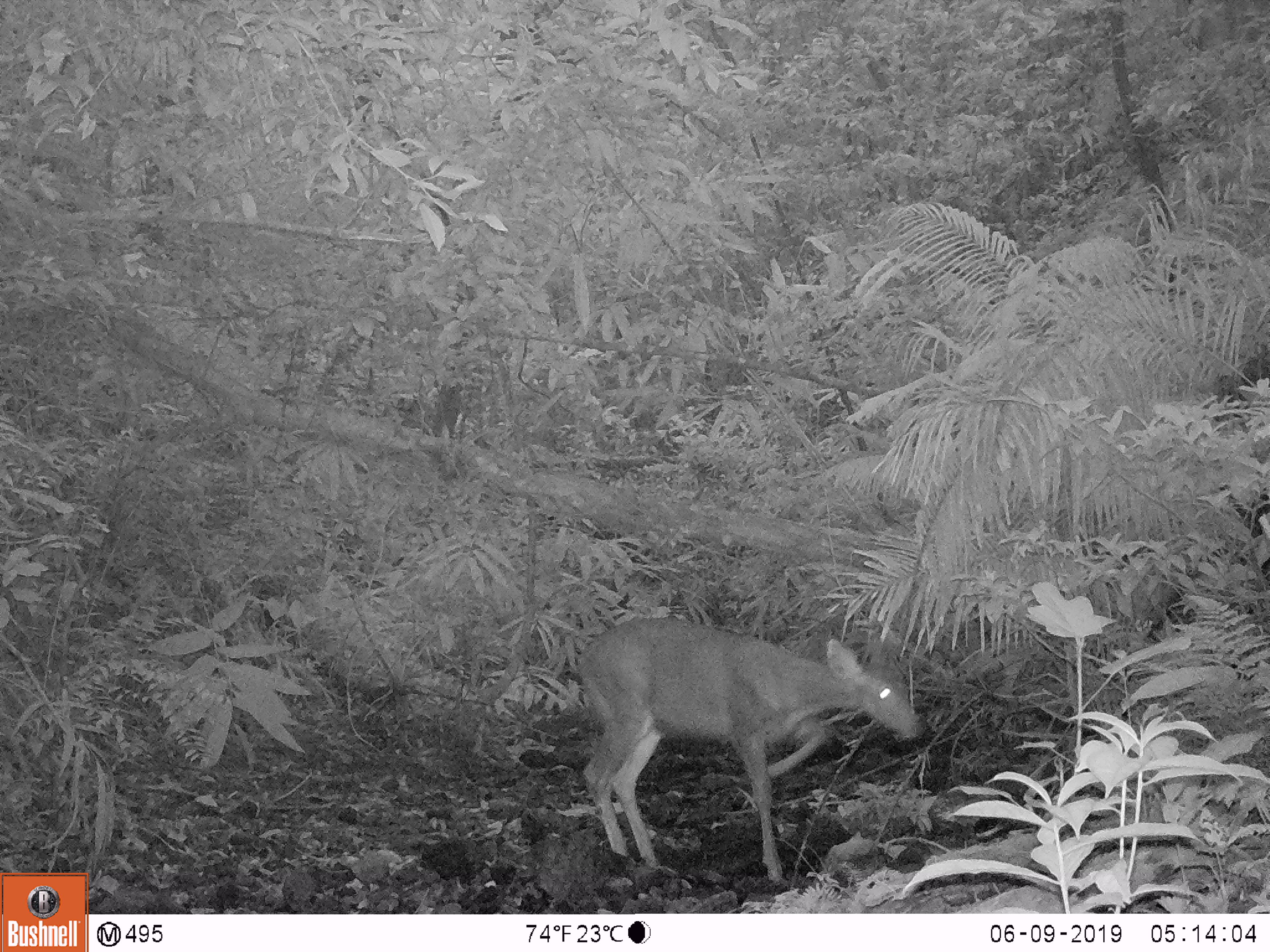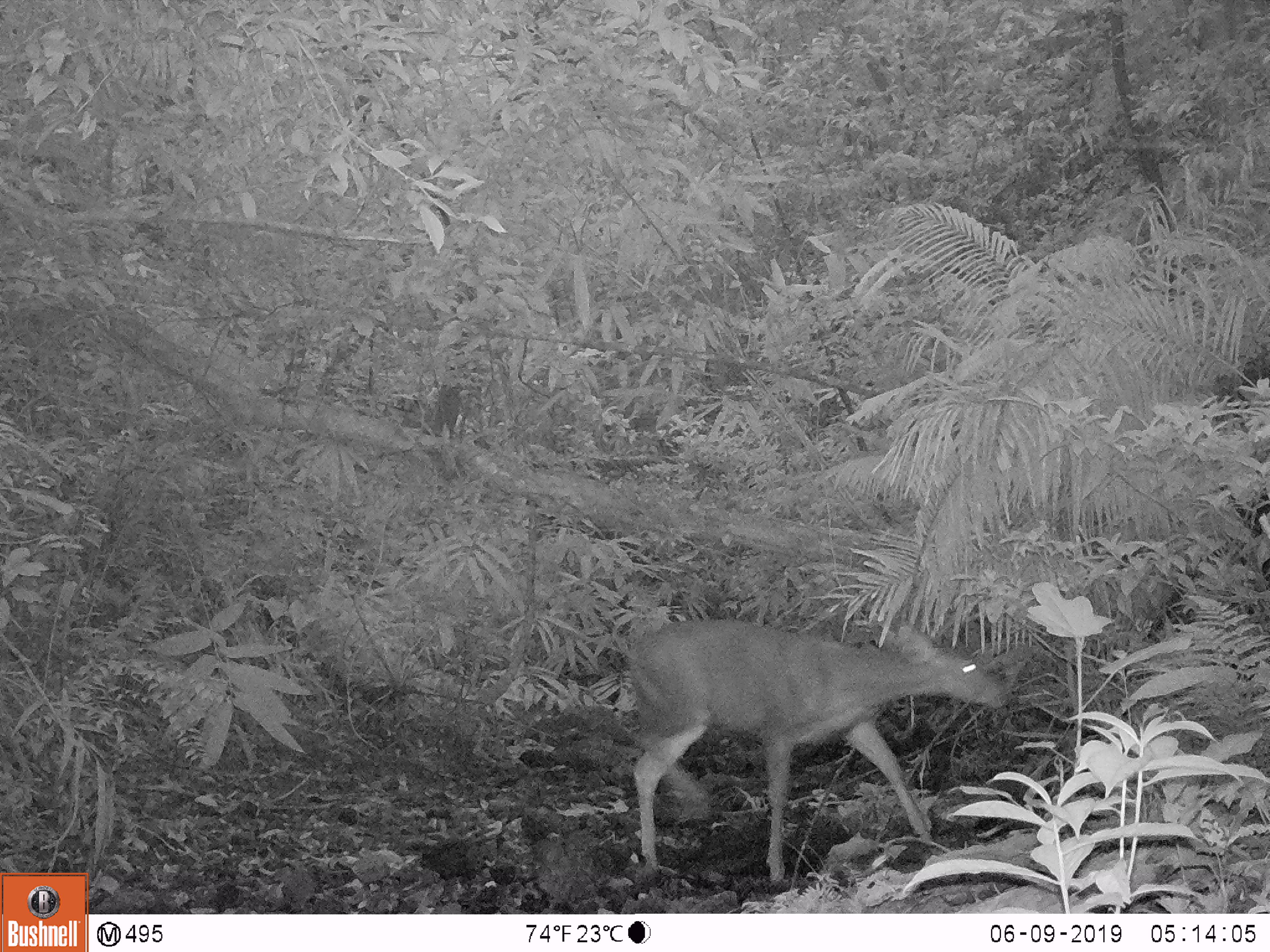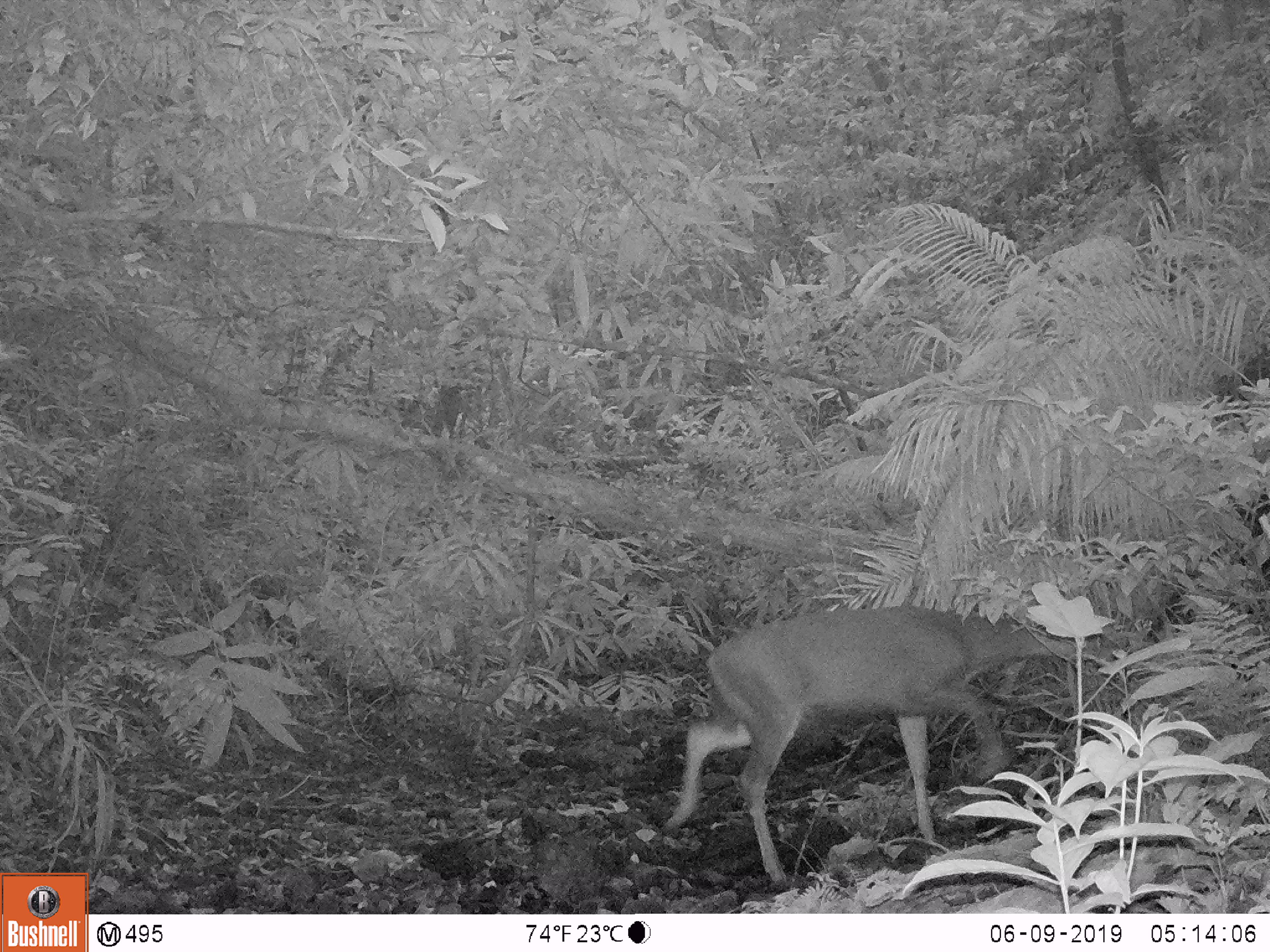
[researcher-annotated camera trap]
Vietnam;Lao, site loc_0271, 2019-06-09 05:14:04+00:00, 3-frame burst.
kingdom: Animalia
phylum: Chordata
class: Mammalia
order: Artiodactyla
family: Cervidae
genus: Rusa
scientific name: Rusa unicolor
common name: sambar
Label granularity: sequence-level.